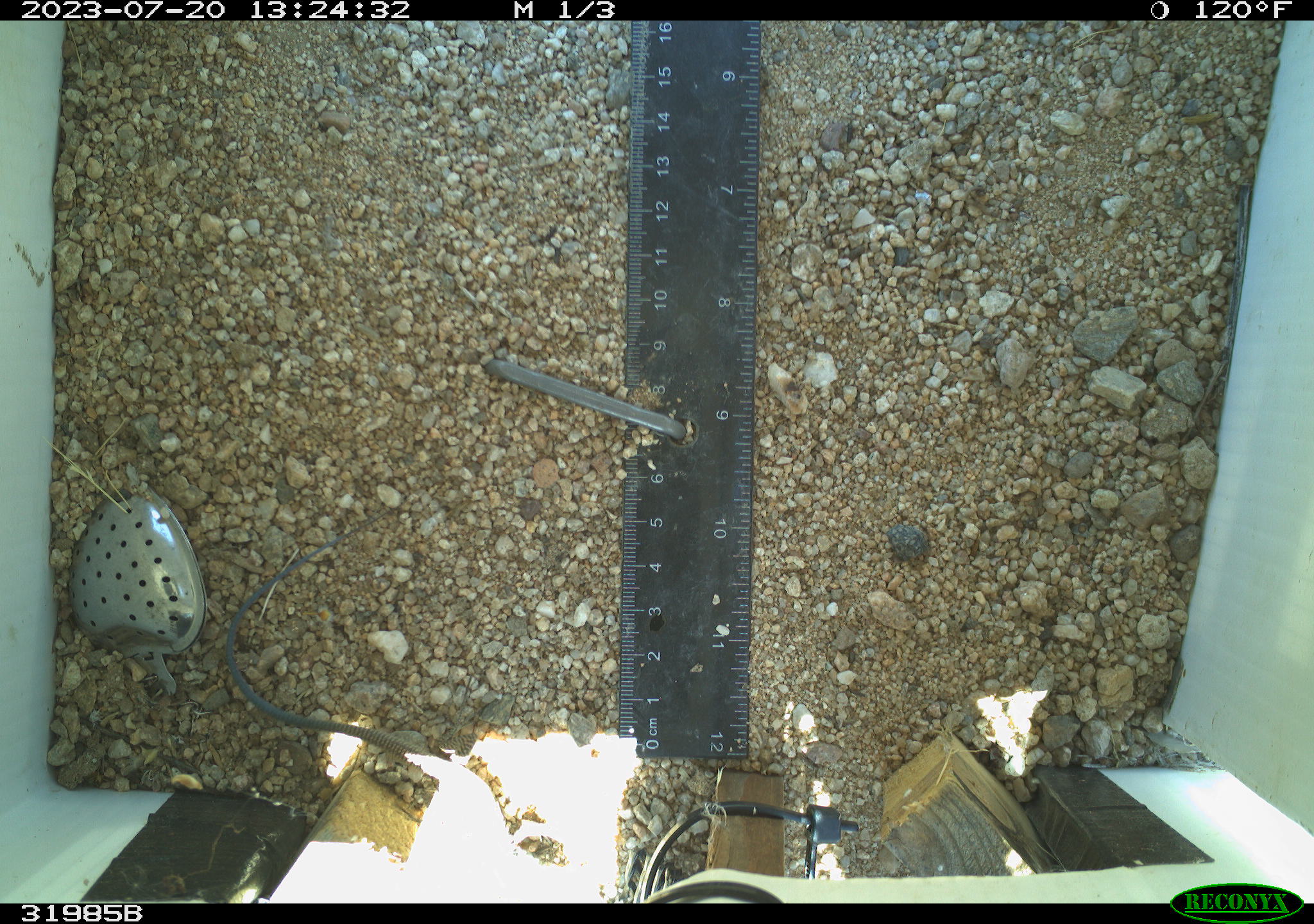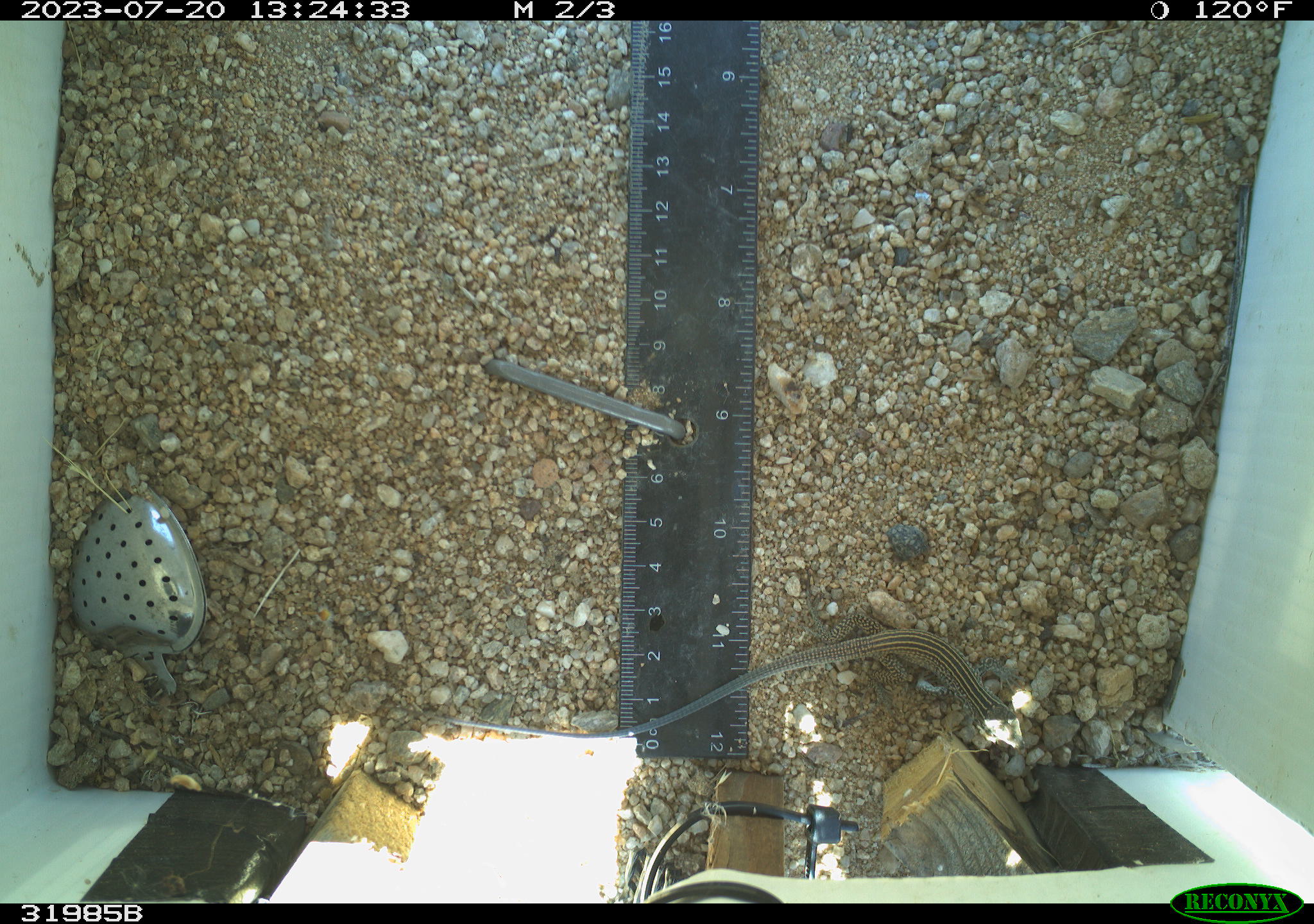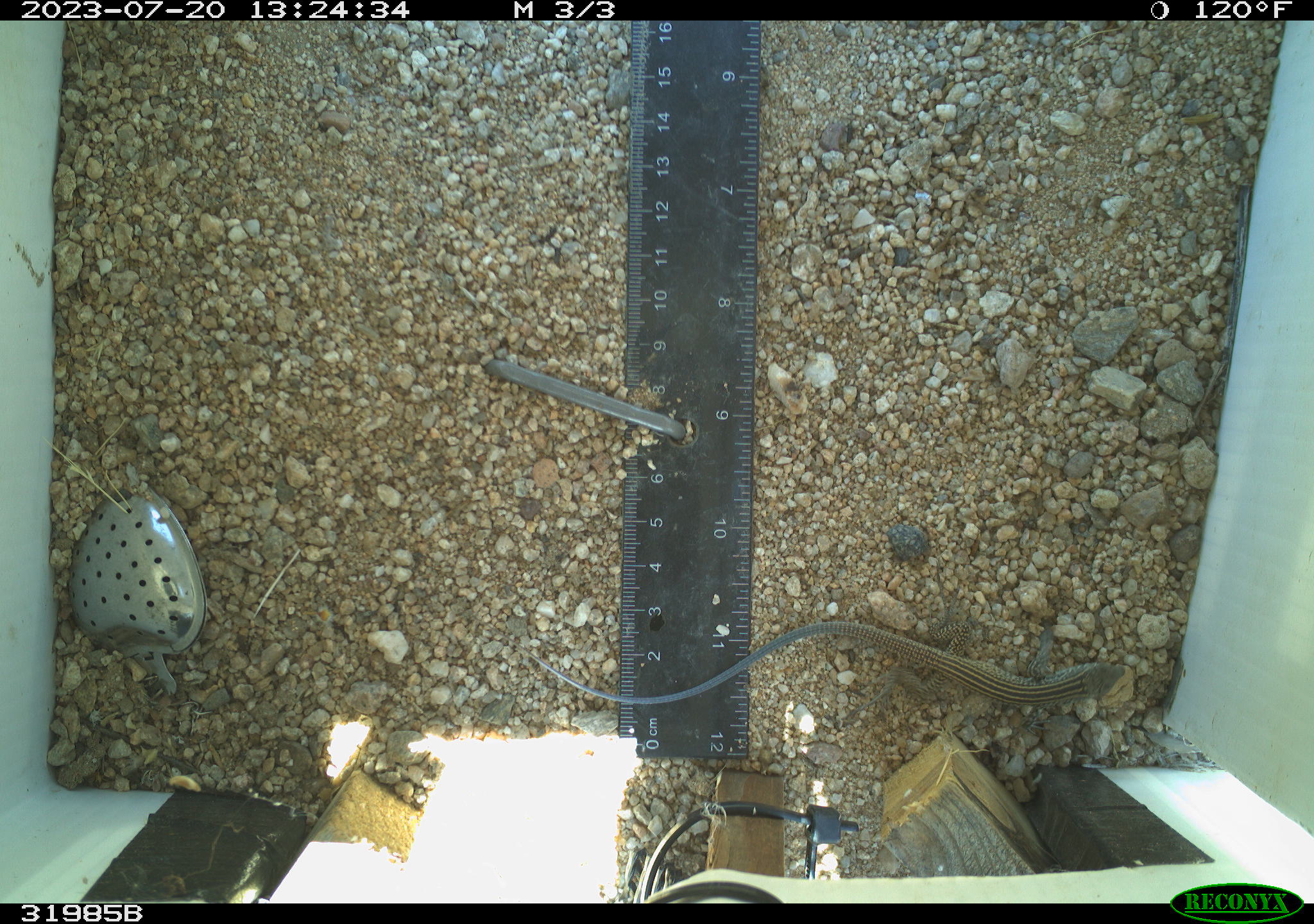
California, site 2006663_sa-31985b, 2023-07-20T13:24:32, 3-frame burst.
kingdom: Animalia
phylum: Chordata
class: Reptilia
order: Squamata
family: Teiidae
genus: Aspidoscelis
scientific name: Aspidoscelis tigris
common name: western whiptail